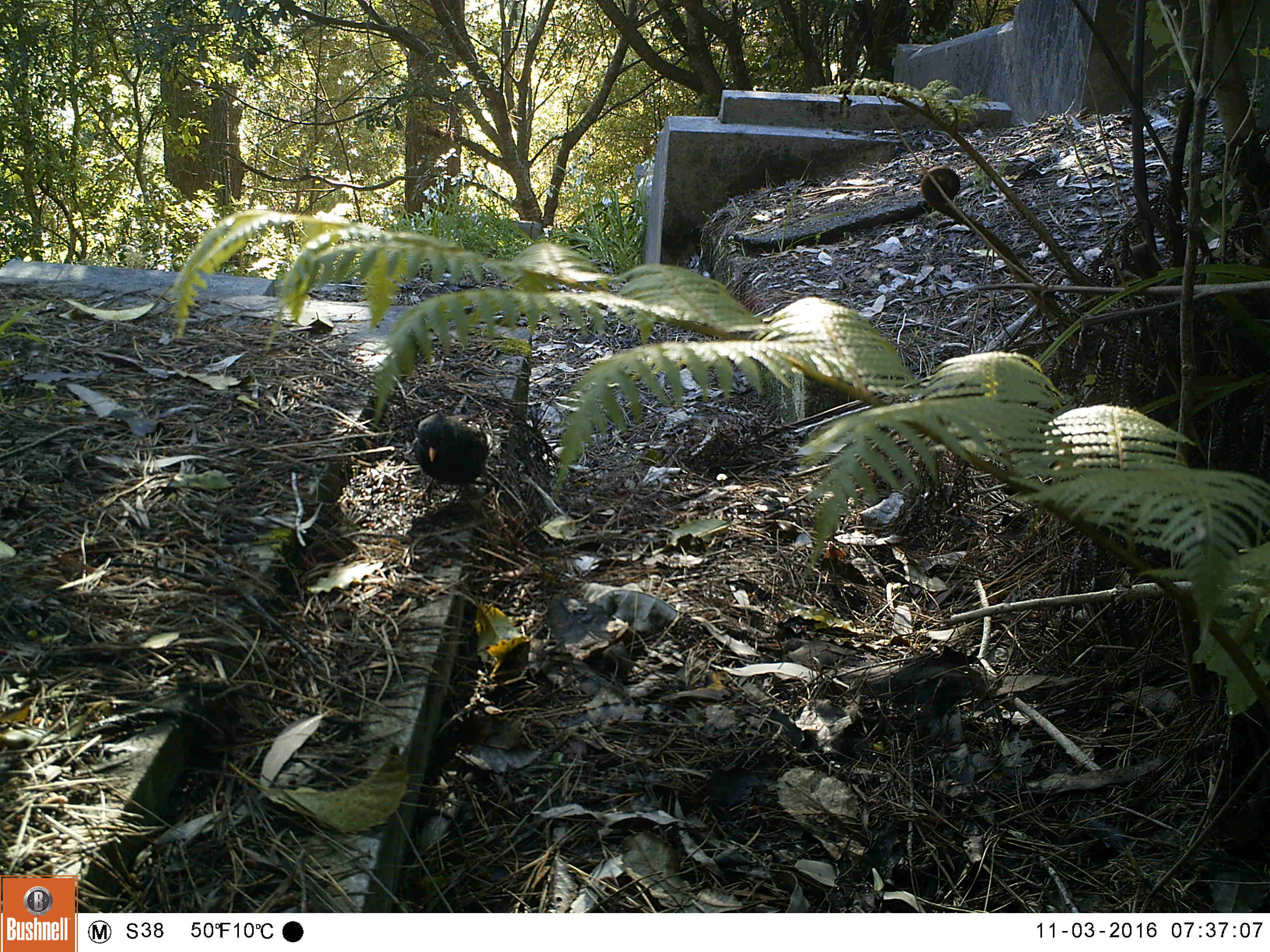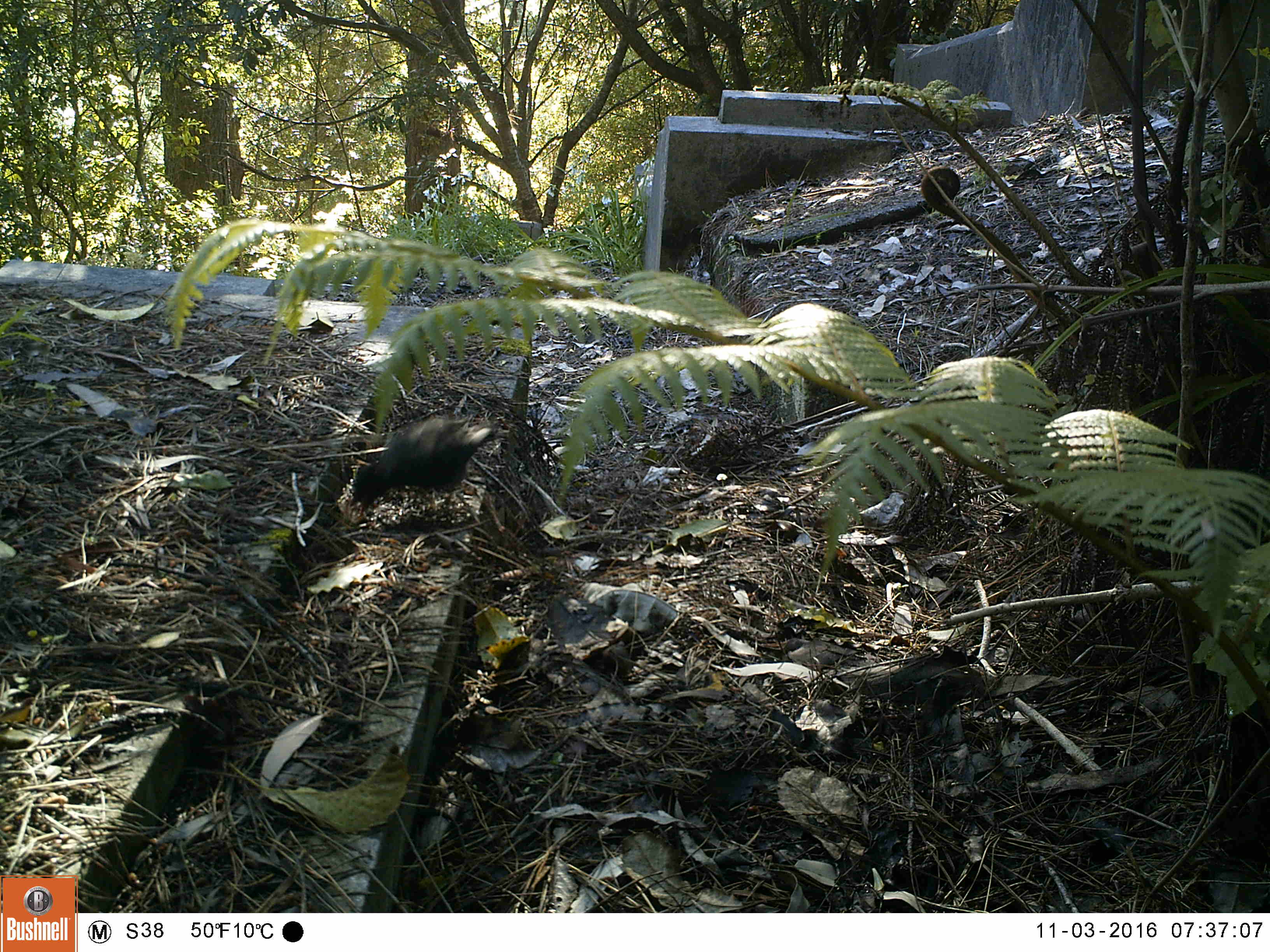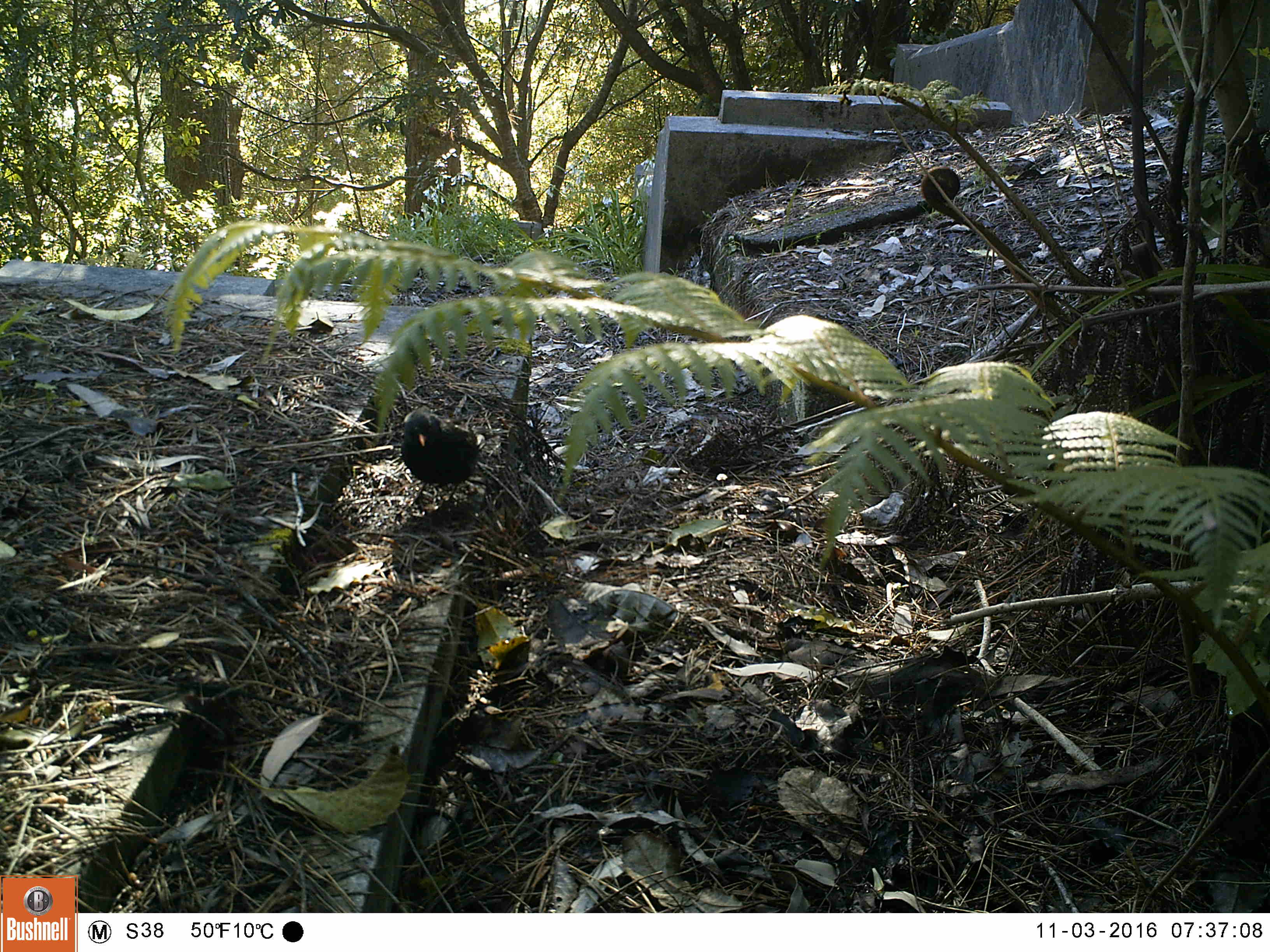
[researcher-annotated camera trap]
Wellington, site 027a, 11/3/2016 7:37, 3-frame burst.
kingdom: Animalia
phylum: Chordata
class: Aves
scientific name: Aves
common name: bird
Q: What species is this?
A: Bird (Aves).